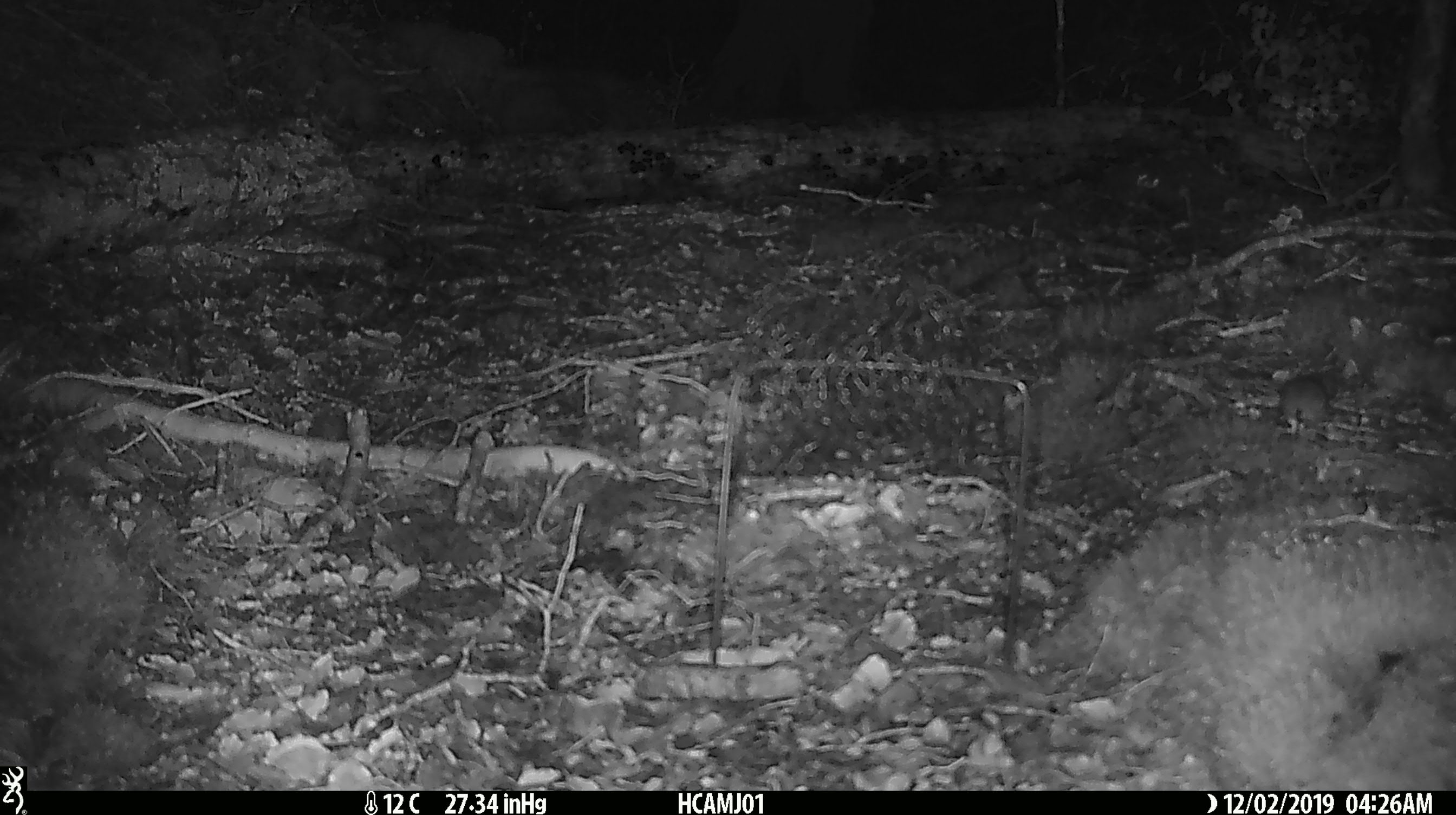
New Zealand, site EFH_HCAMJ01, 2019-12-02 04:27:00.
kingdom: Animalia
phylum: Chordata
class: Mammalia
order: Rodentia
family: Muridae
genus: Mus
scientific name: Mus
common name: mouse